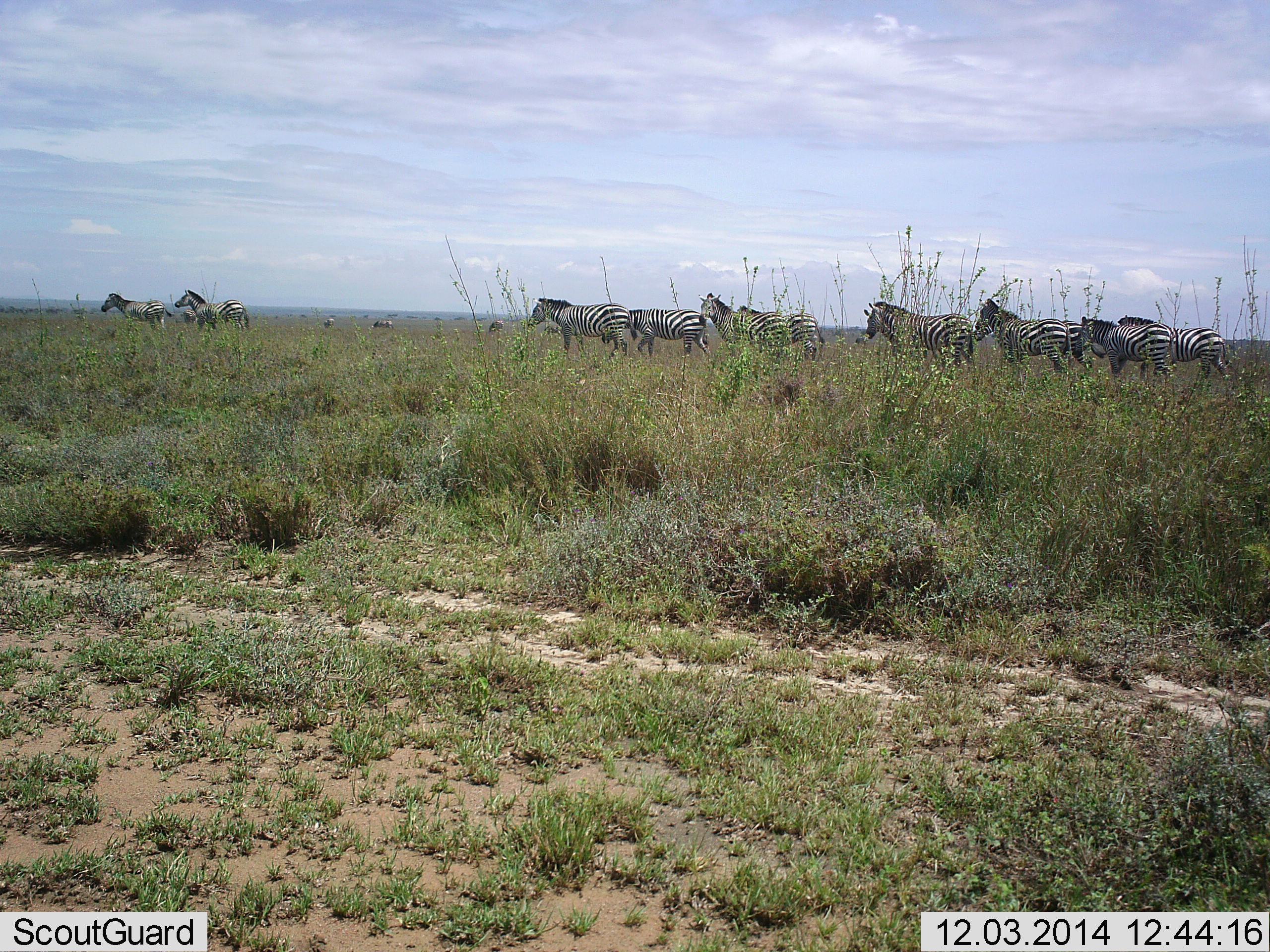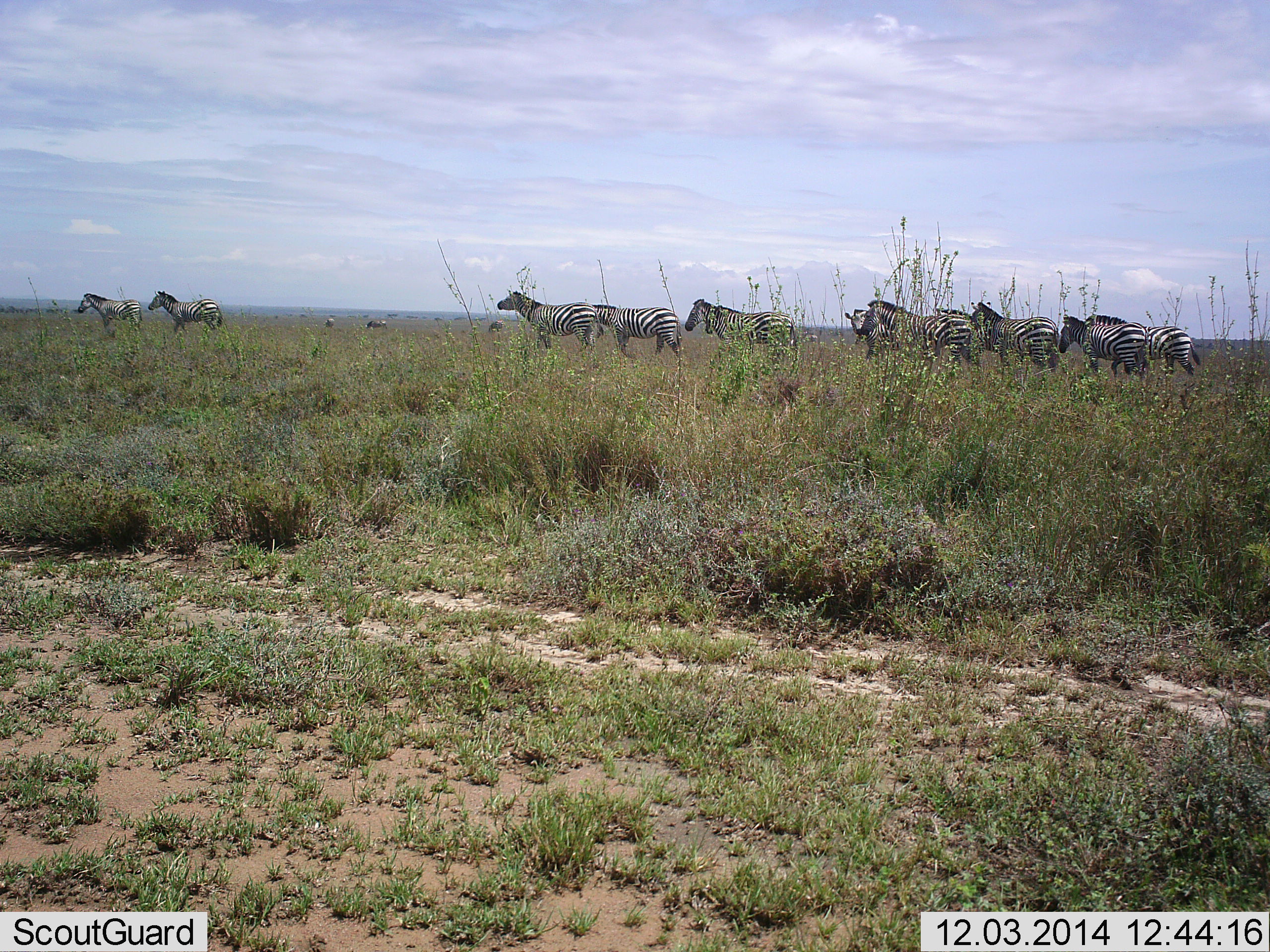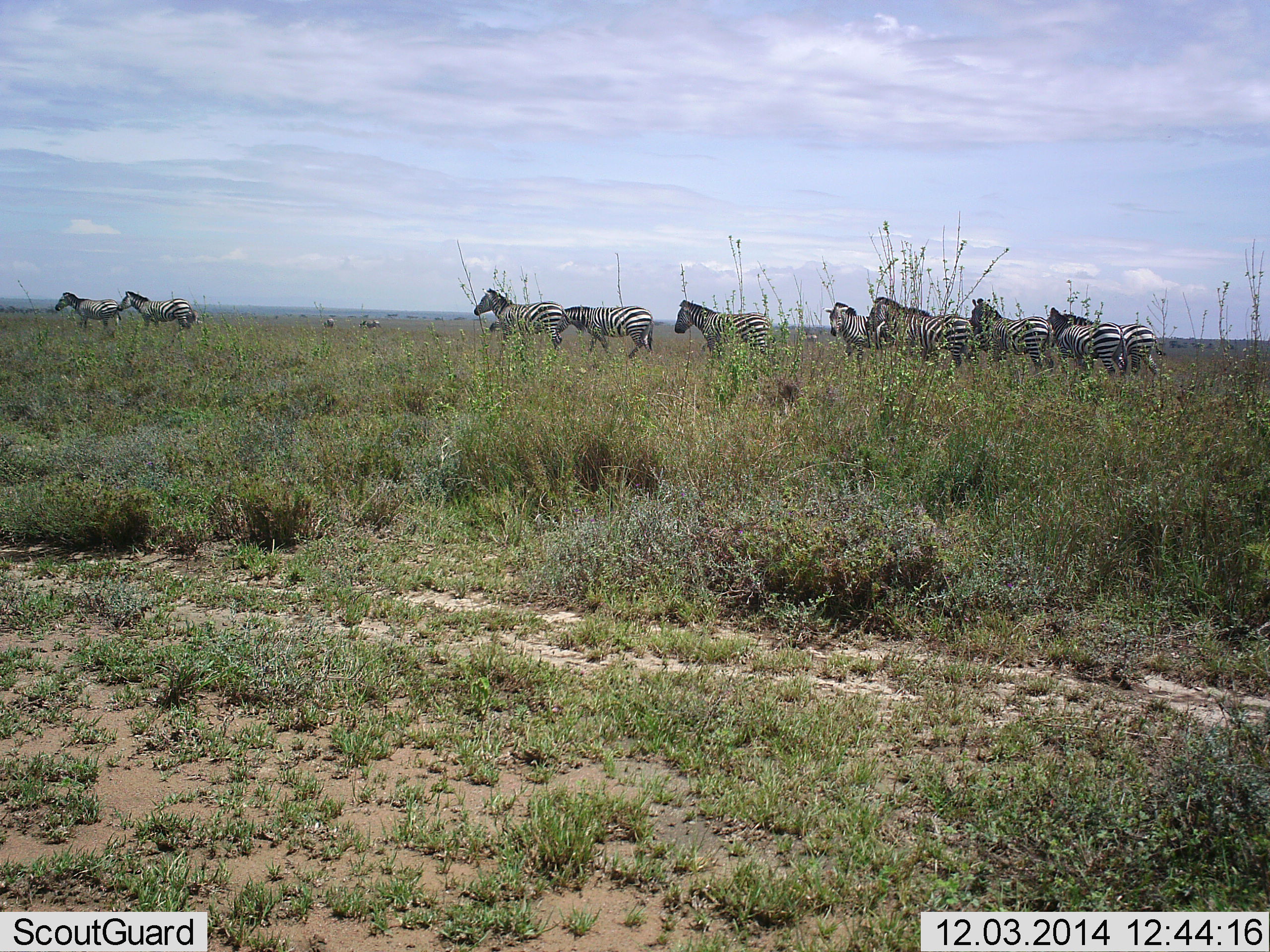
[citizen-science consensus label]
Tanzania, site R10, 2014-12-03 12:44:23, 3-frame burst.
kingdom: Animalia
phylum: Chordata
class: Mammalia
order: Perissodactyla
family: Equidae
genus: Equus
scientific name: Equus quagga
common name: plains zebra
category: zebra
Zebra (plains zebra) (Equus quagga), count 11-50. Behavior (volunteer vote fractions): standing 20%, resting 0%, moving 90%, interacting 10%. Young present (vote fraction): 0%. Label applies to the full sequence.